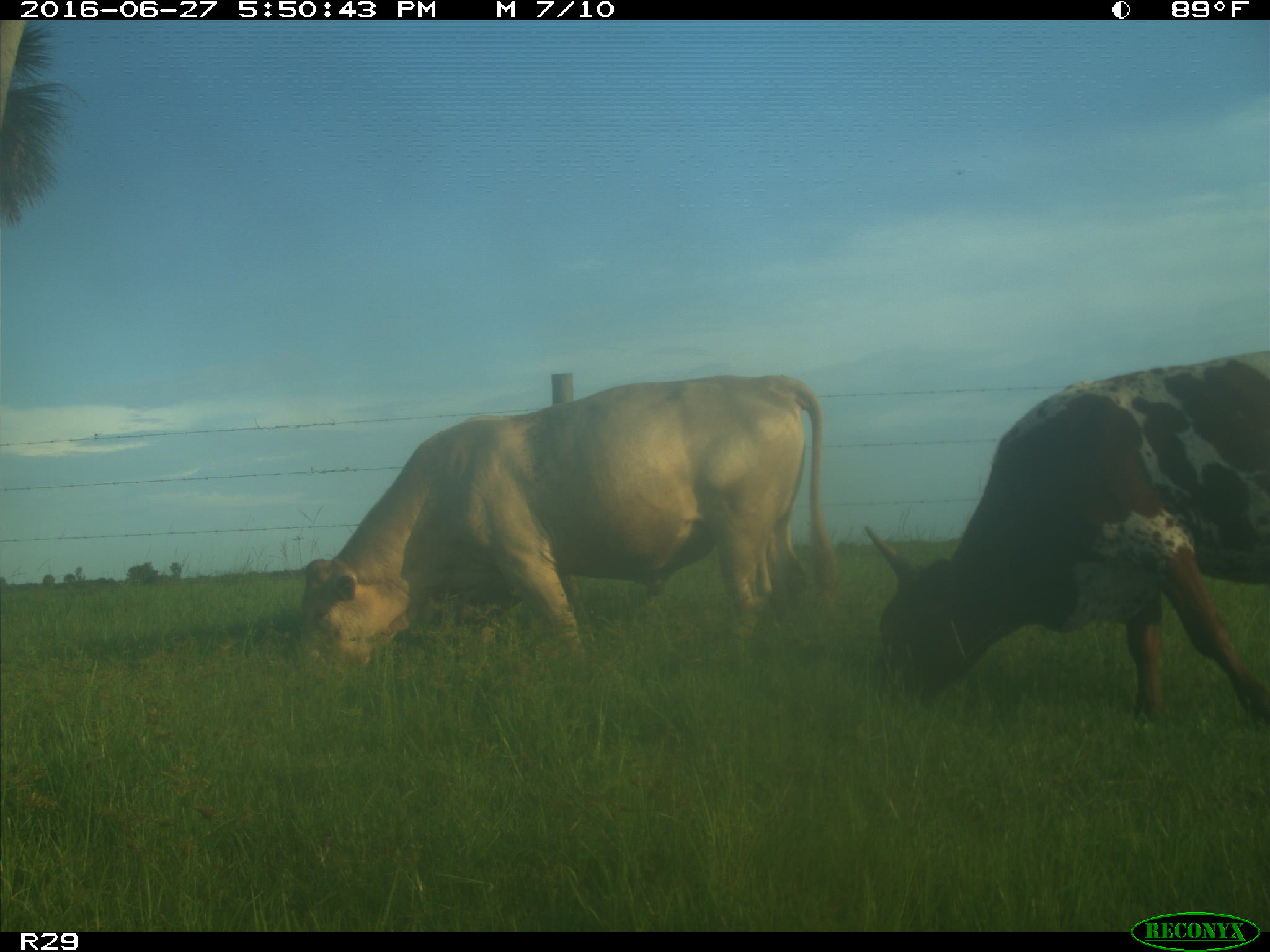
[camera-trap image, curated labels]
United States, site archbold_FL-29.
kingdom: Animalia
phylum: Chordata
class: Mammalia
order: Artiodactyla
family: Bovidae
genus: Bos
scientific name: Bos taurus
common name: domestic cow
Bos taurus (domestic cow).